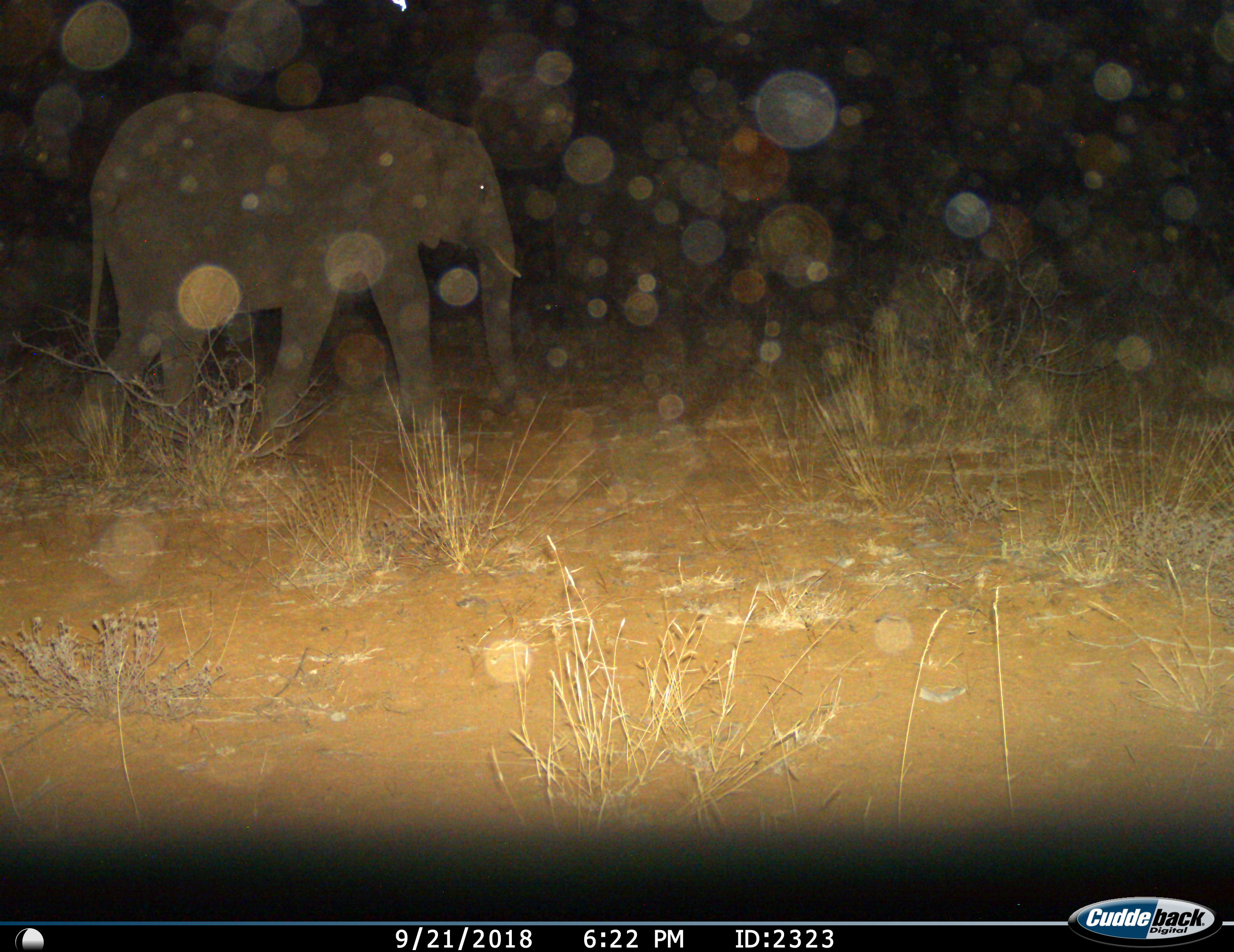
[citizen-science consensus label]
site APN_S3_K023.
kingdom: Animalia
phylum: Chordata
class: Mammalia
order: Proboscidea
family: Elephantidae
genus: Loxodonta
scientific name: Loxodonta africana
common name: african bush elephant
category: elephant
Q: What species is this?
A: Elephant (african bush elephant) (Loxodonta africana).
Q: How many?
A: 1.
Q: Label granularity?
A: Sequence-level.